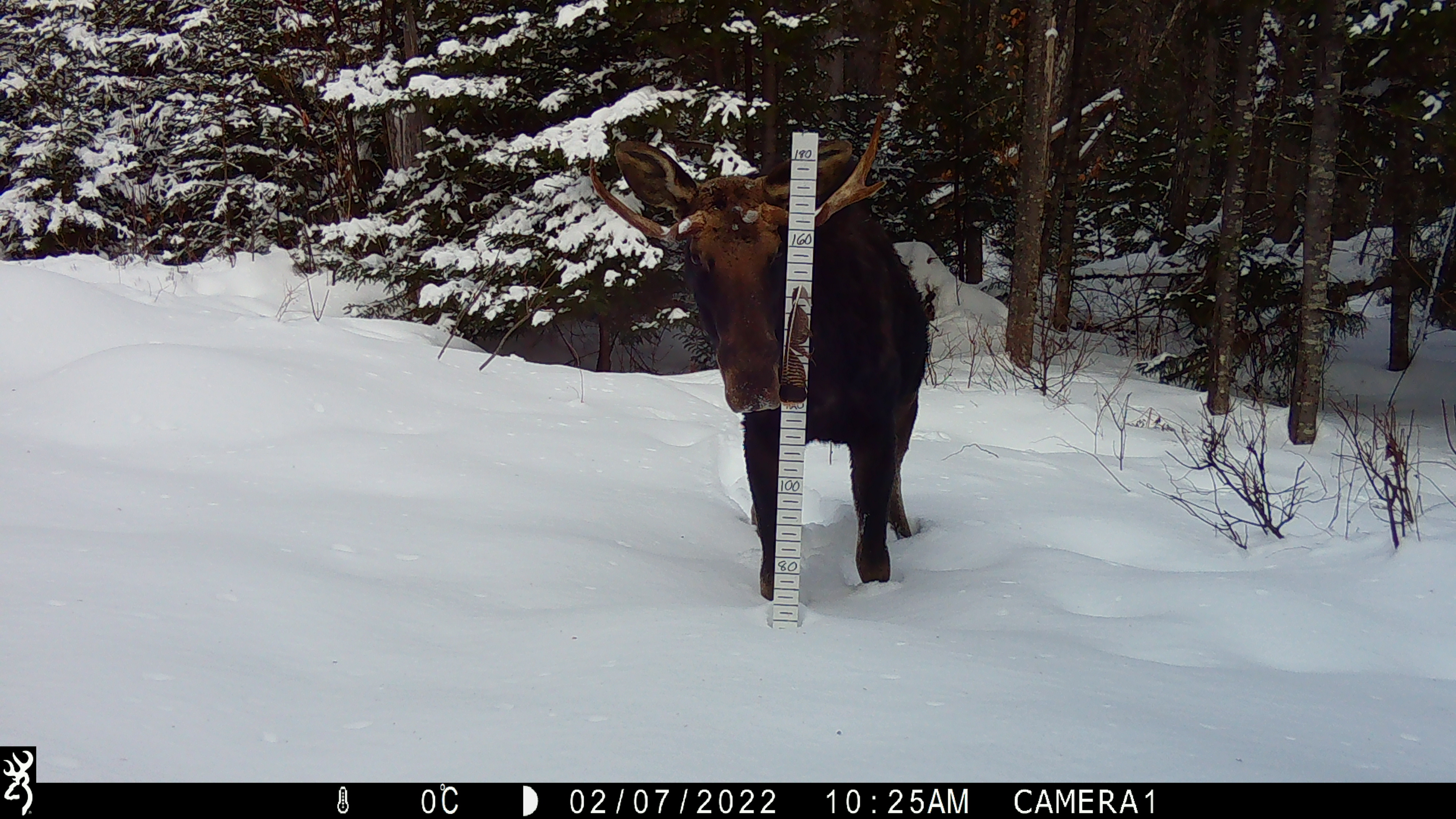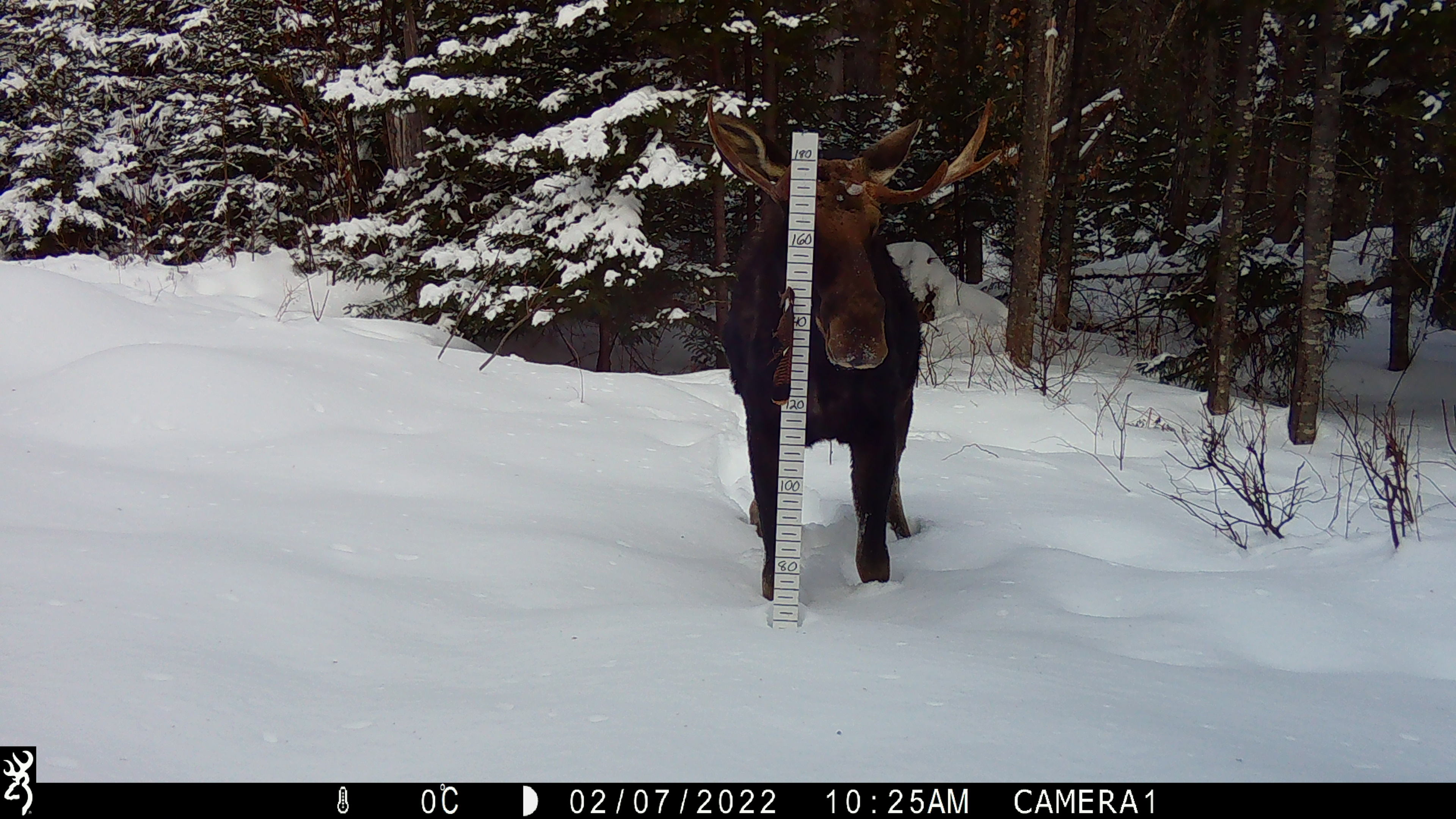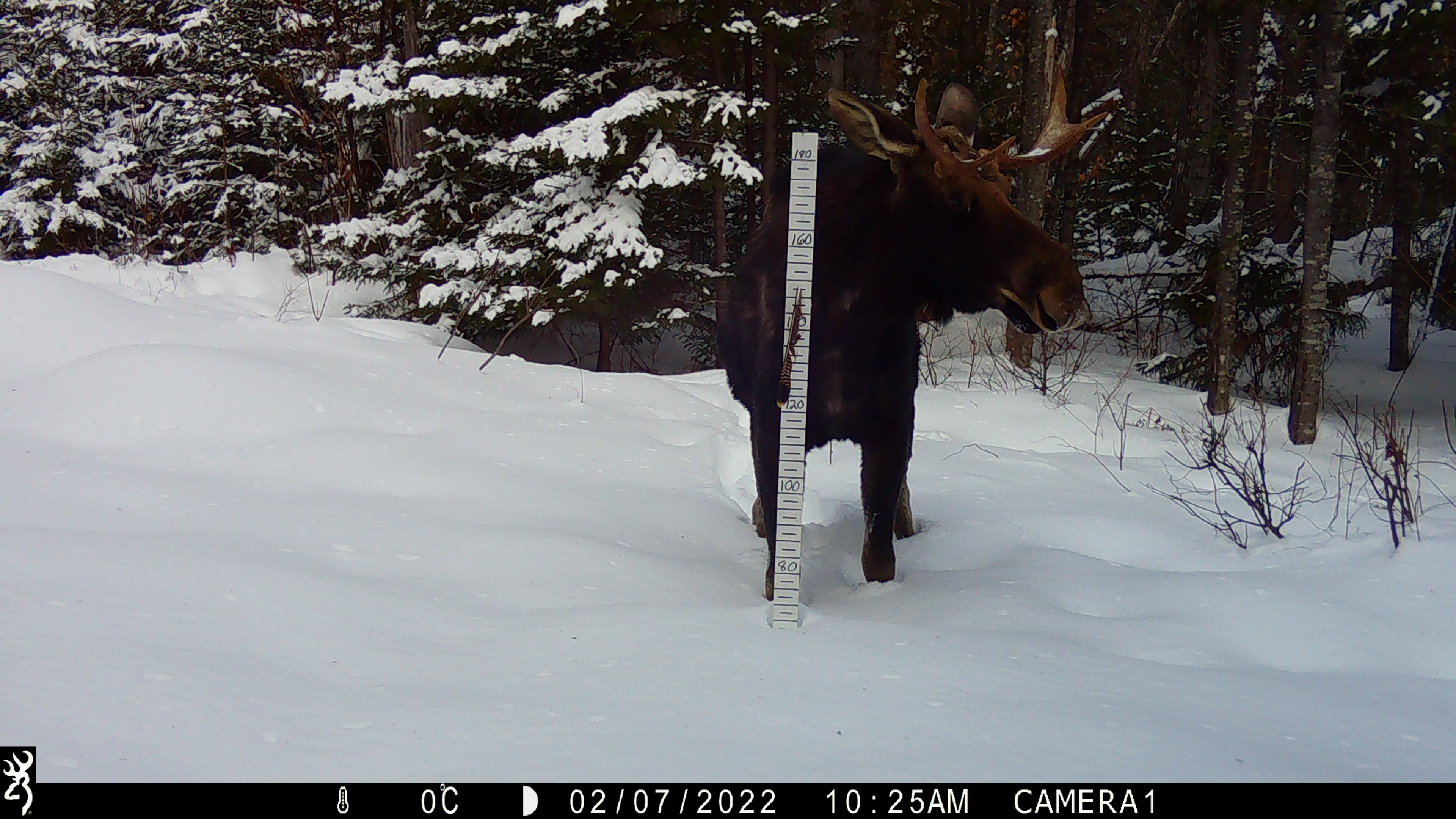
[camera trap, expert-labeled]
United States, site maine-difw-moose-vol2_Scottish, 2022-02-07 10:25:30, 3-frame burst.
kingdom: Animalia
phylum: Chordata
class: Mammalia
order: Artiodactyla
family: Cervidae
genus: Alces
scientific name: Alces alces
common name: moose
Moose (Alces alces).